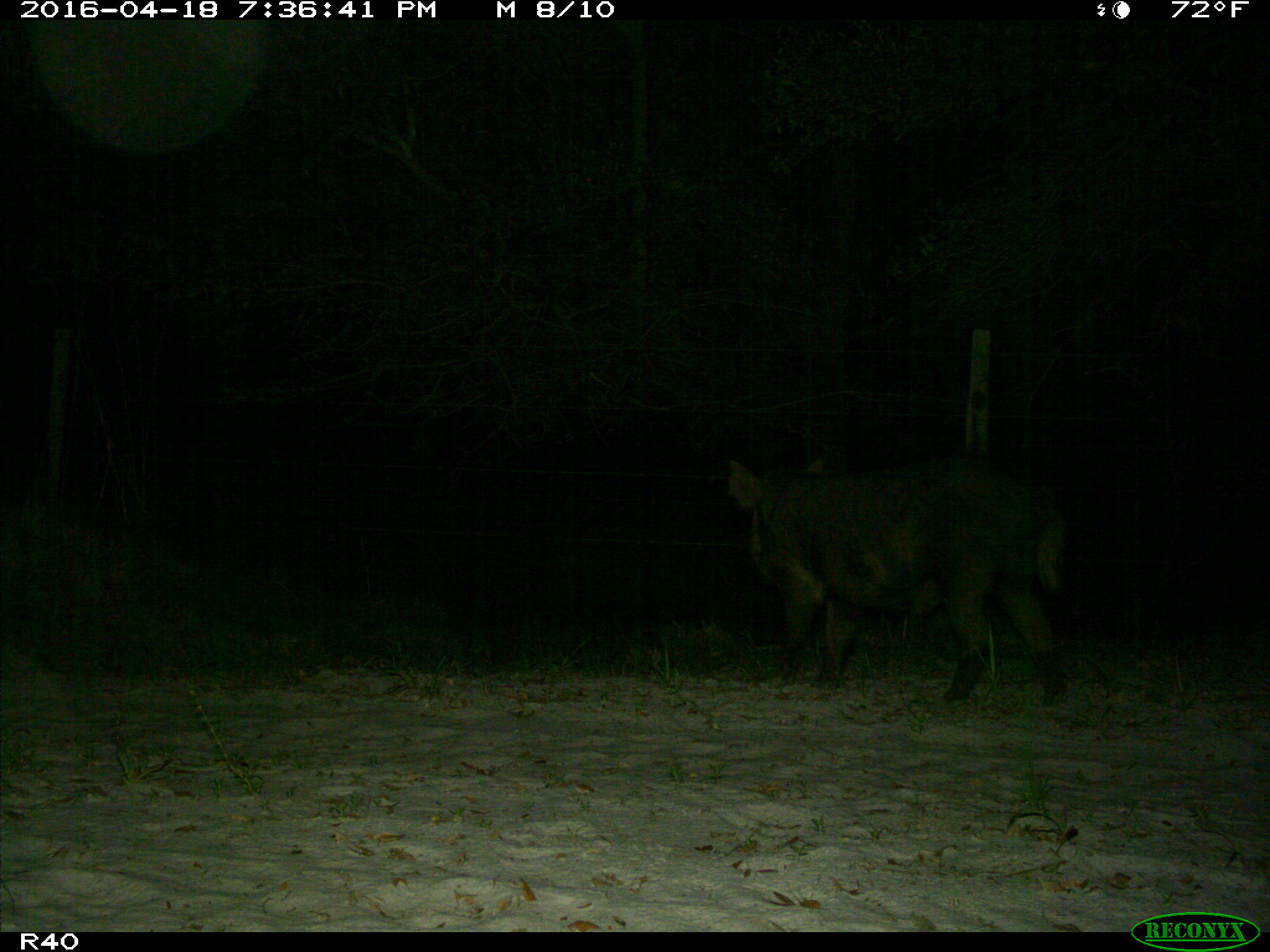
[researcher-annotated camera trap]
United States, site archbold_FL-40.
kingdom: Animalia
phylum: Chordata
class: Mammalia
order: Artiodactyla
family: Suidae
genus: Sus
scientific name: Sus scrofa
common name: wild boar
Sus scrofa (wild boar).